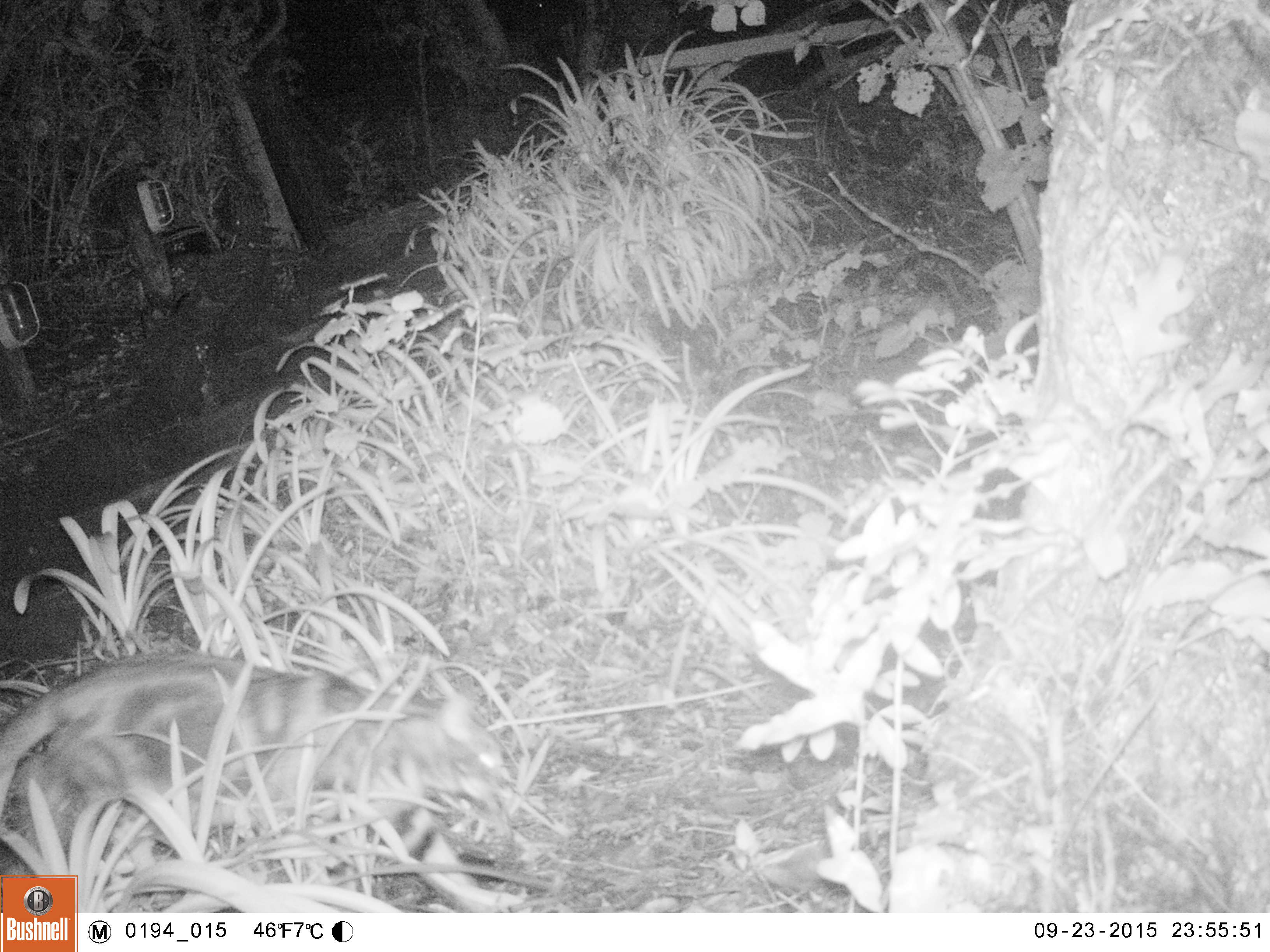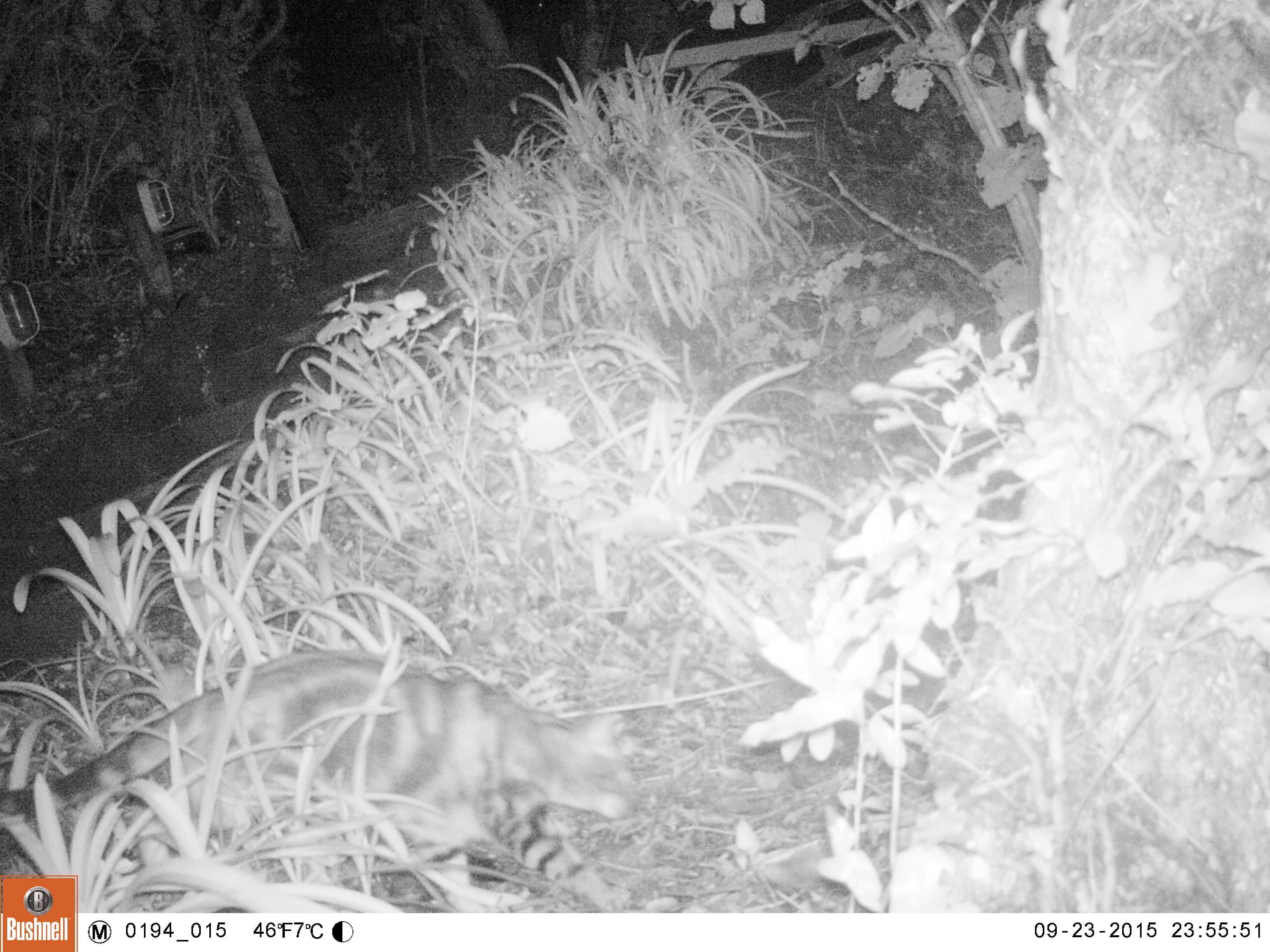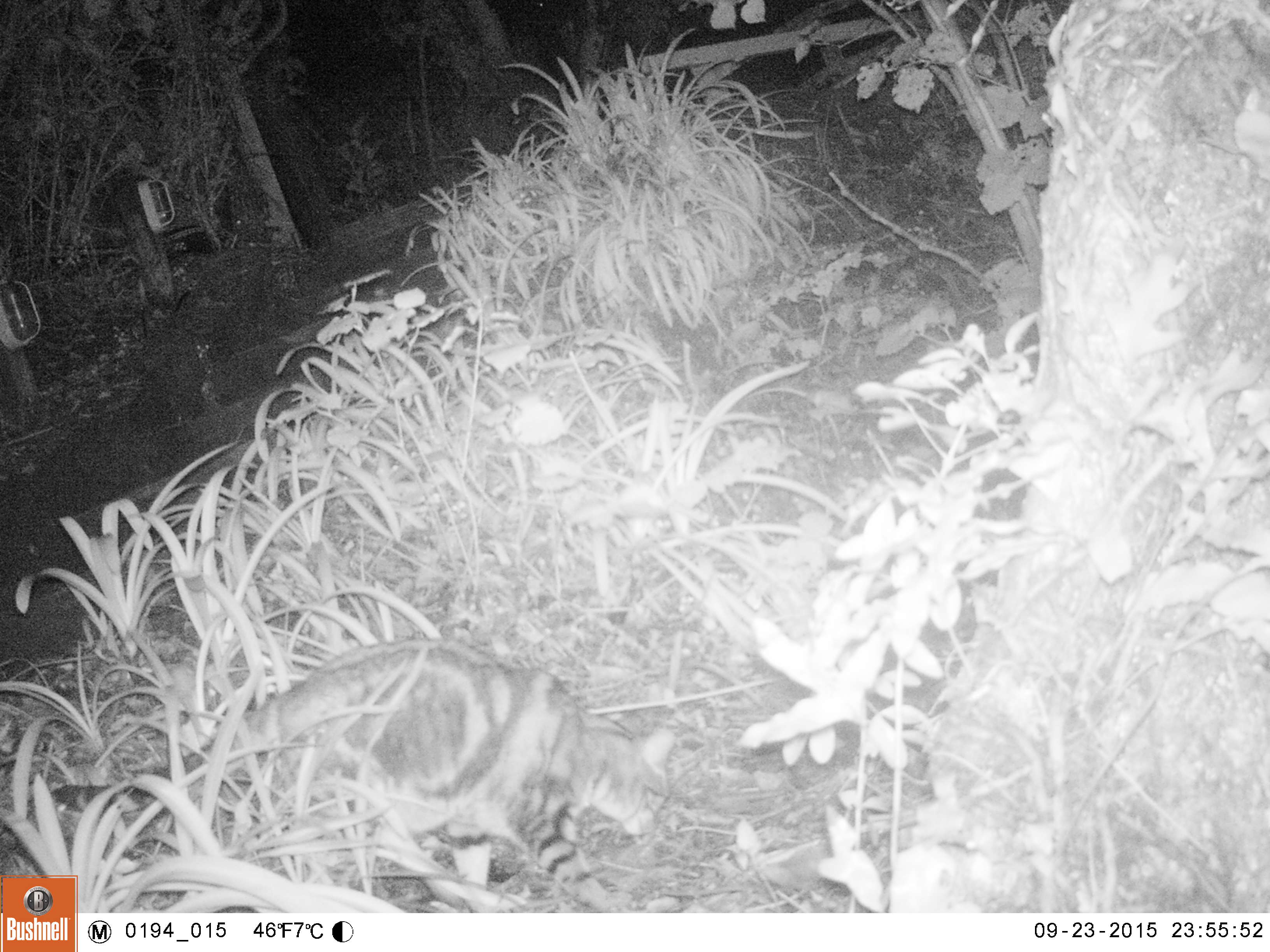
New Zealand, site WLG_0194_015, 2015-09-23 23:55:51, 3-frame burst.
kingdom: Animalia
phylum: Chordata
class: Mammalia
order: Carnivora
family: Felidae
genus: Felis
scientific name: Felis catus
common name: domestic cat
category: cat